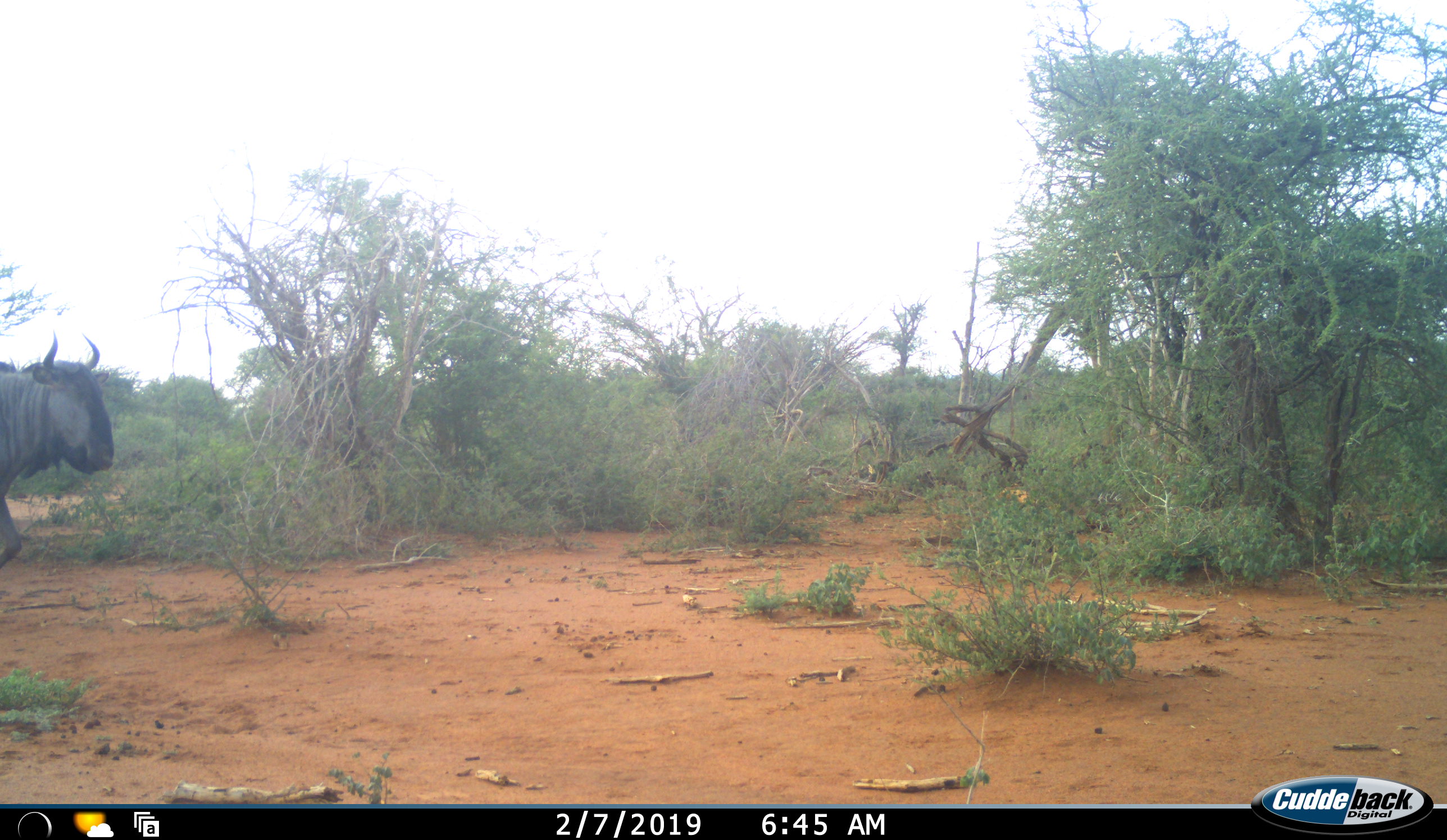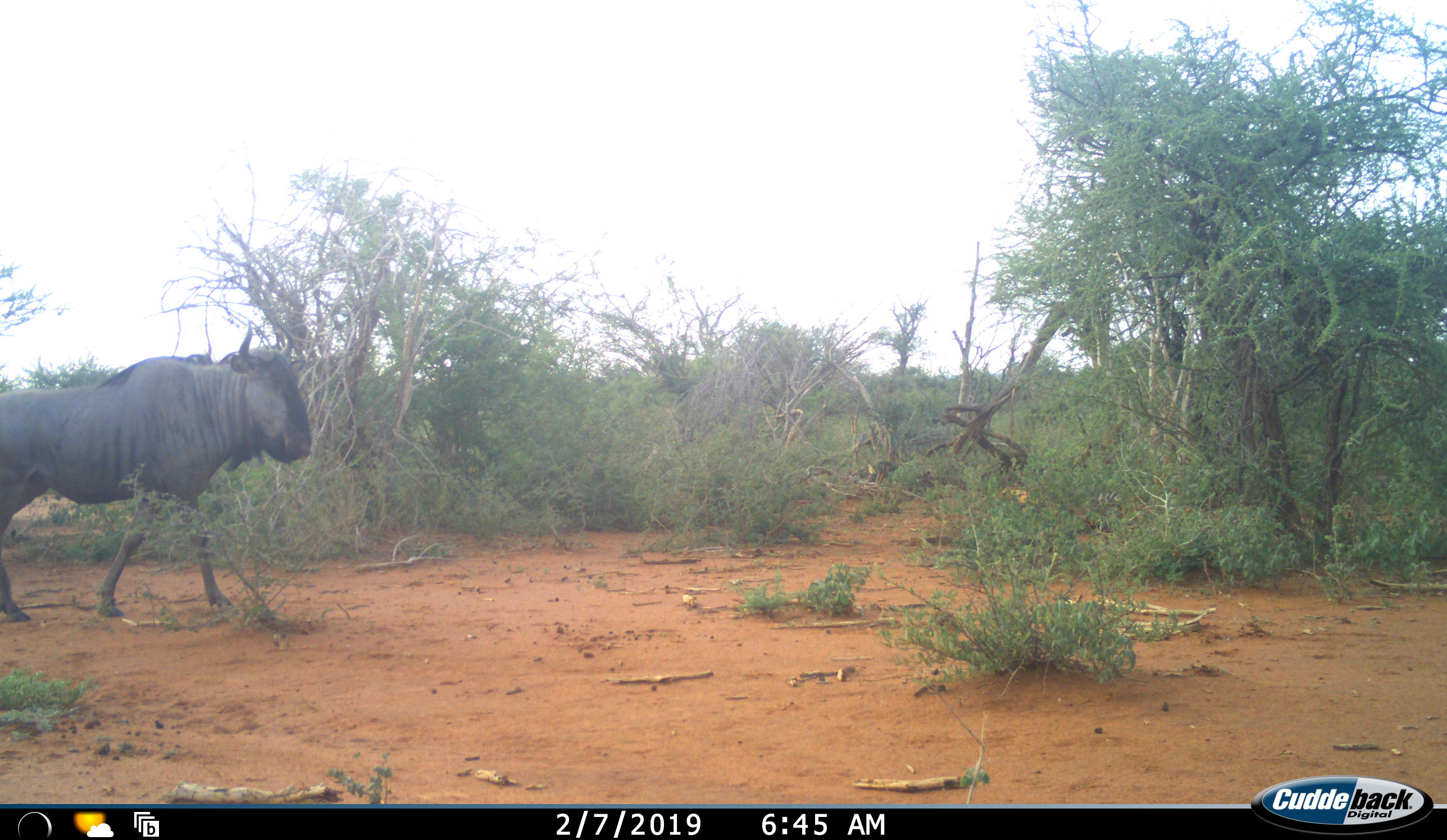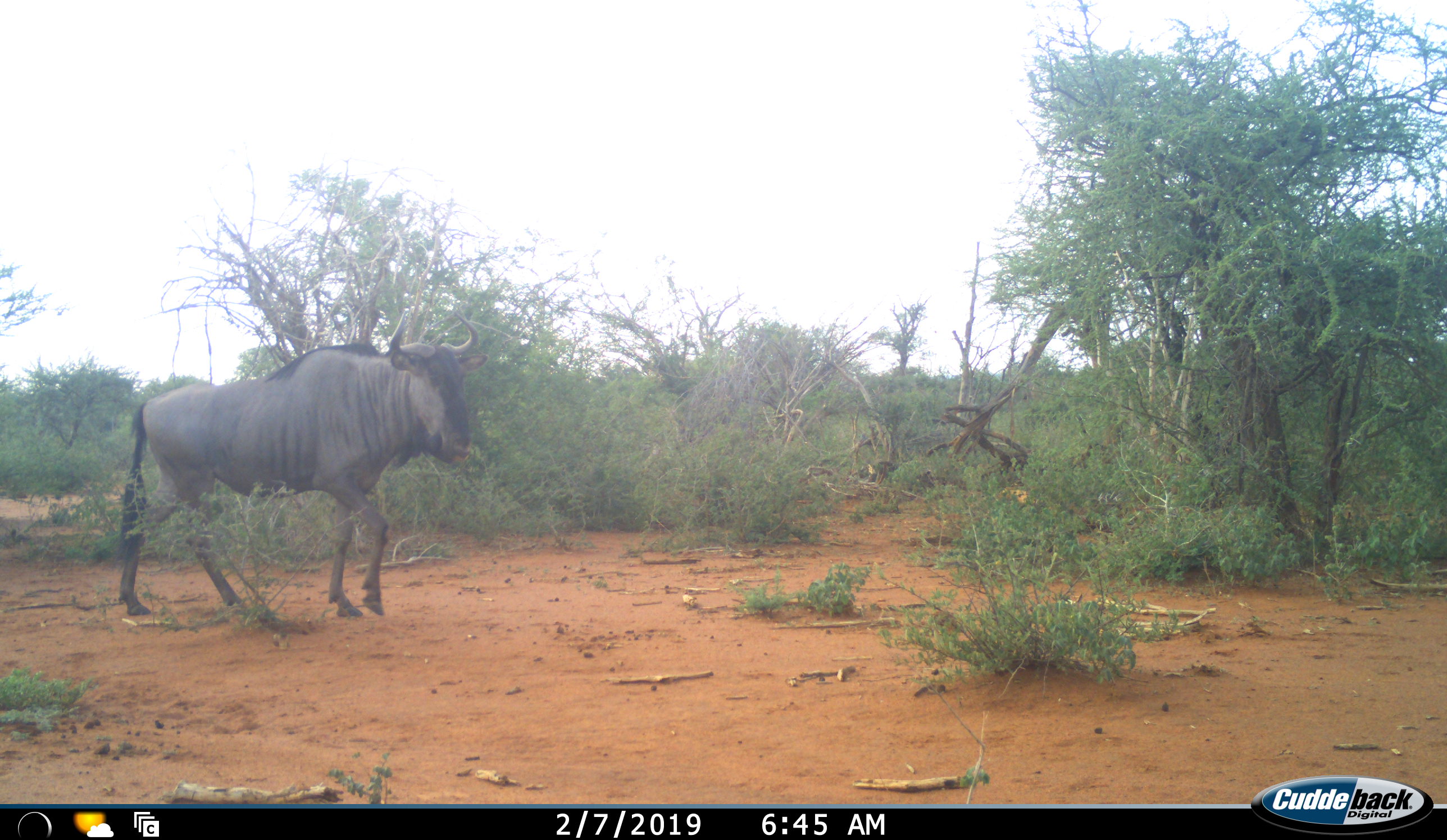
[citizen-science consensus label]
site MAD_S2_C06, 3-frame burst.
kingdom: Animalia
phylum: Chordata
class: Mammalia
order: Artiodactyla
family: Bovidae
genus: Connochaetes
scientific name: Connochaetes taurinus taurinus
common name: blue wildebeest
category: wildebeestblue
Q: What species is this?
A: Wildebeestblue (blue wildebeest) (Connochaetes taurinus taurinus).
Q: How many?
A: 1.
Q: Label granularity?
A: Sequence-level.